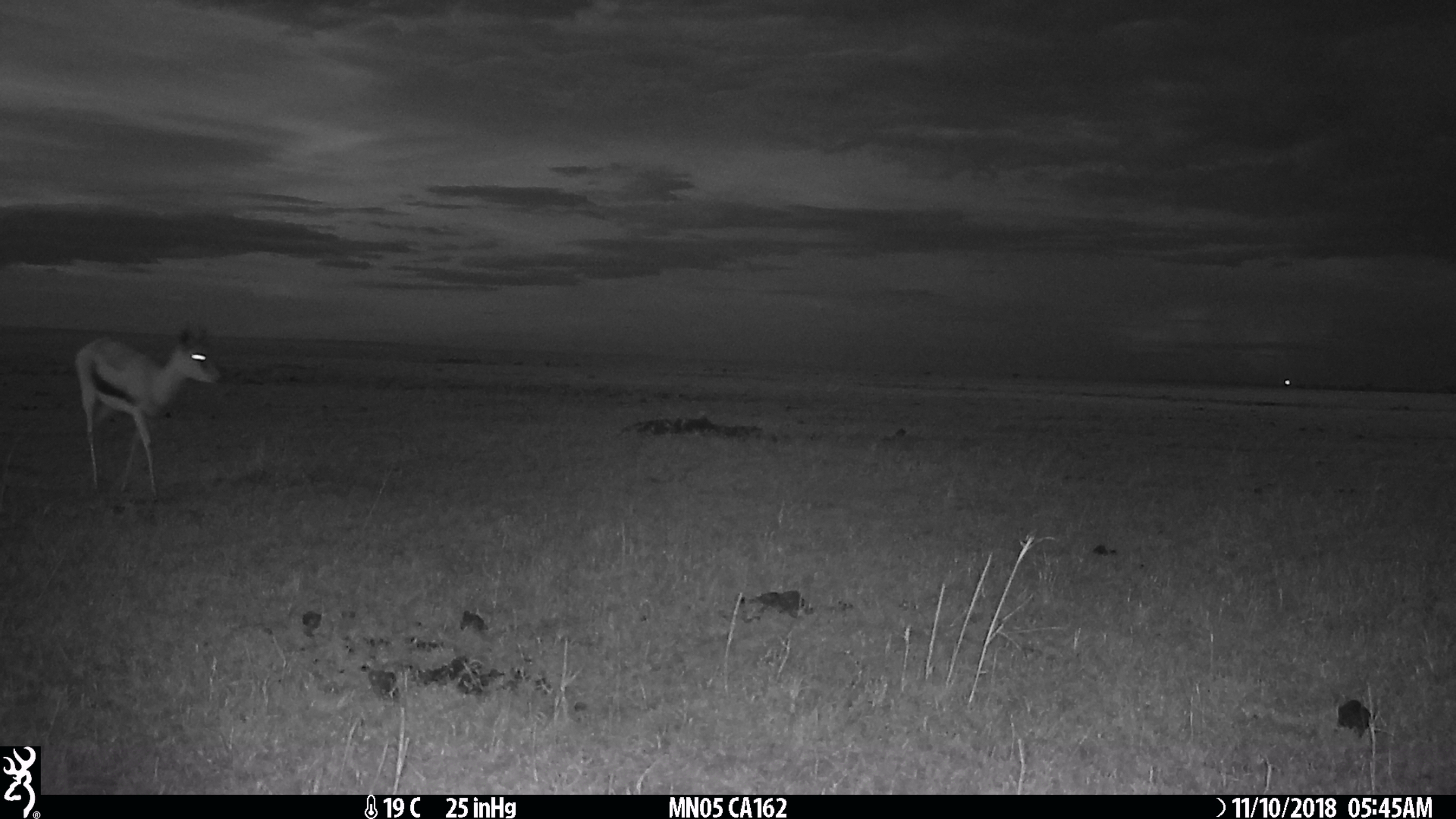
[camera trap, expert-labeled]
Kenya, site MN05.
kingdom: Animalia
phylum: Chordata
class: Mammalia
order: Artiodactyla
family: Bovidae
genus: Eudorcas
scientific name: Eudorcas thomsonii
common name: thomon's gazelle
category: gazelle thomsons